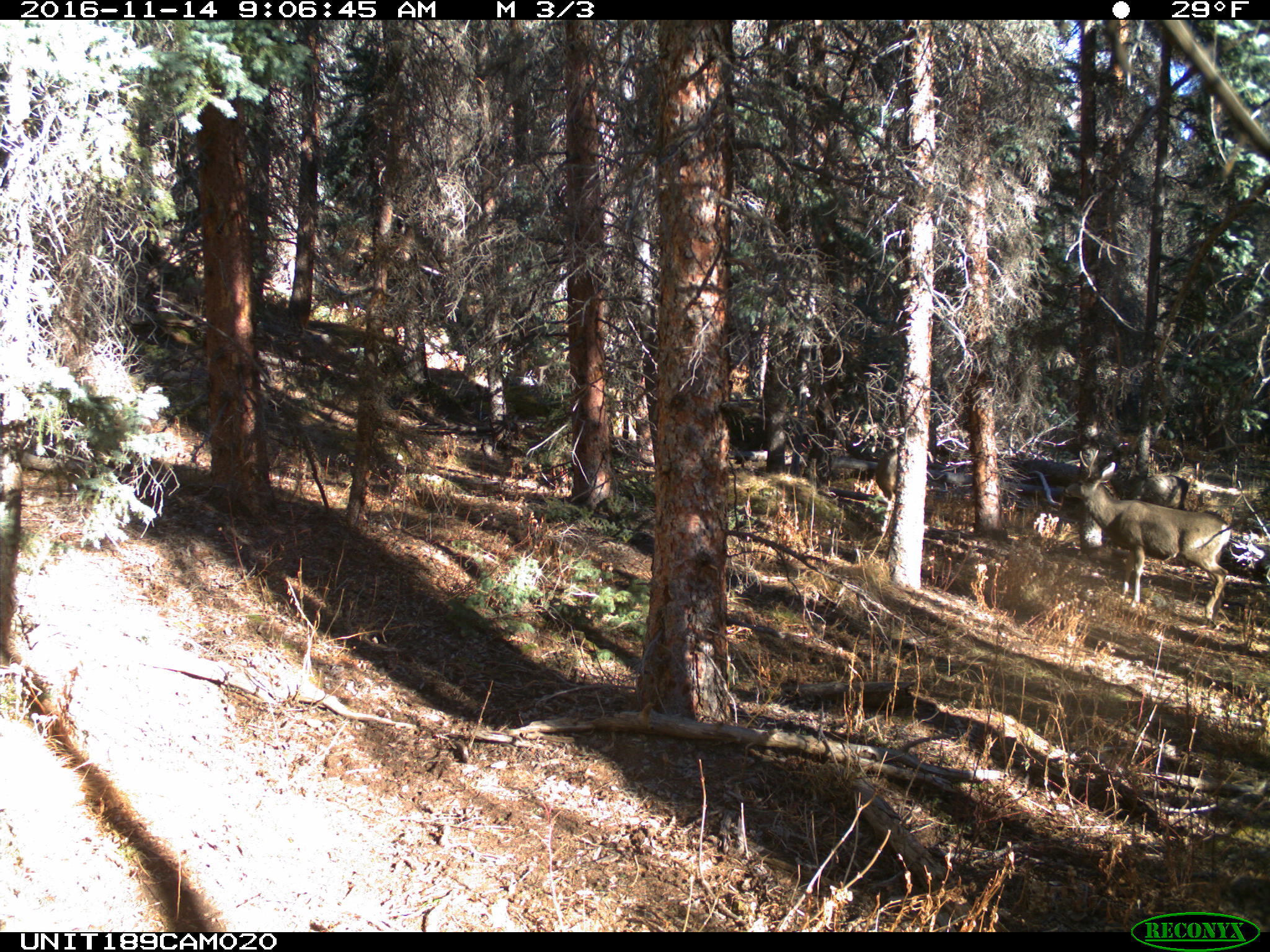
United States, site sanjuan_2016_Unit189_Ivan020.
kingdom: Animalia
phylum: Chordata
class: Mammalia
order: Artiodactyla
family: Cervidae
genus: Odocoileus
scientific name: Odocoileus hemionus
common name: mule deer